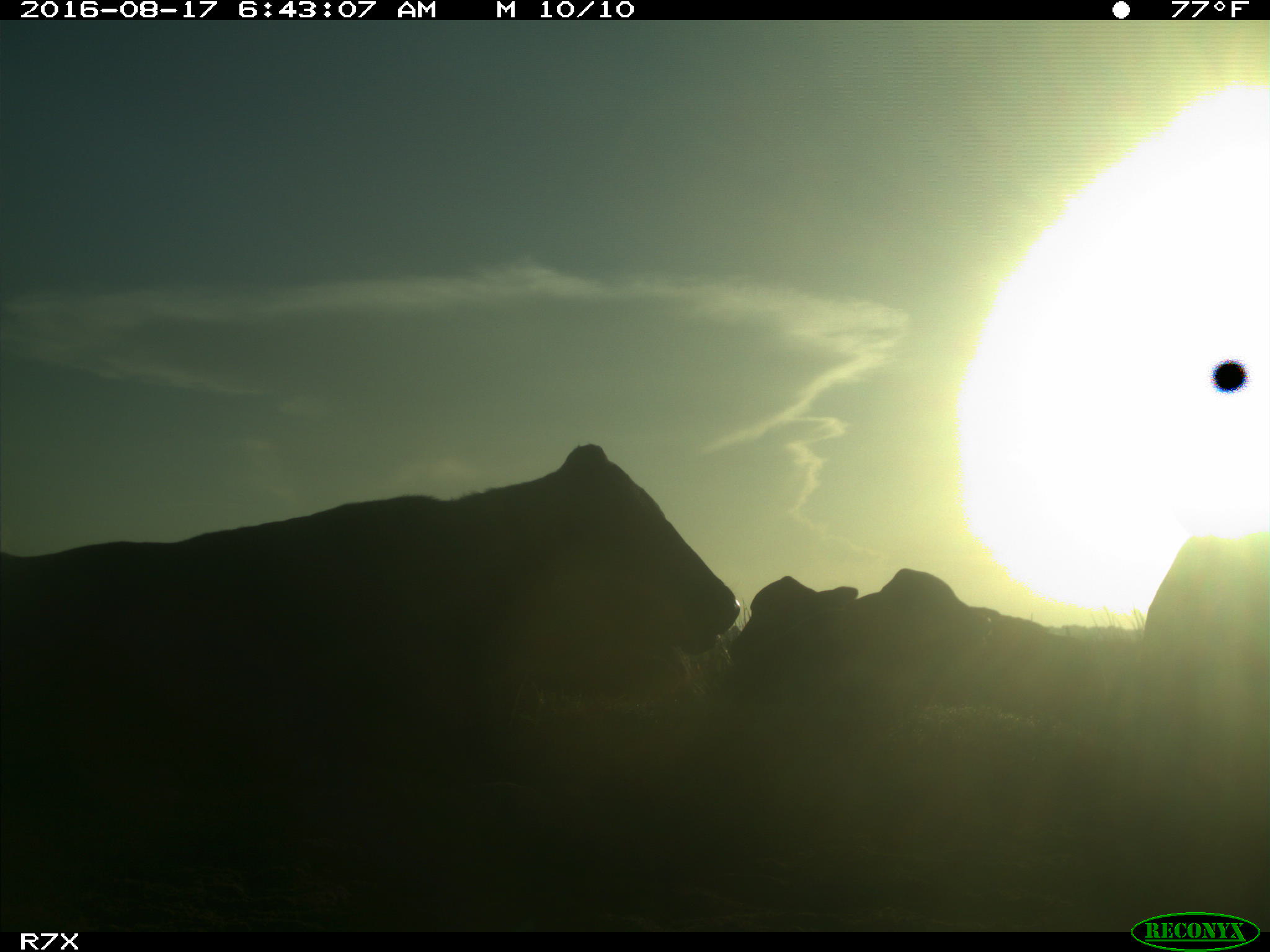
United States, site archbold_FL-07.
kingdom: Animalia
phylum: Chordata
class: Mammalia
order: Artiodactyla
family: Bovidae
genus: Bos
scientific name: Bos taurus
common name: domestic cow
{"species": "Bos taurus (domestic cow)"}